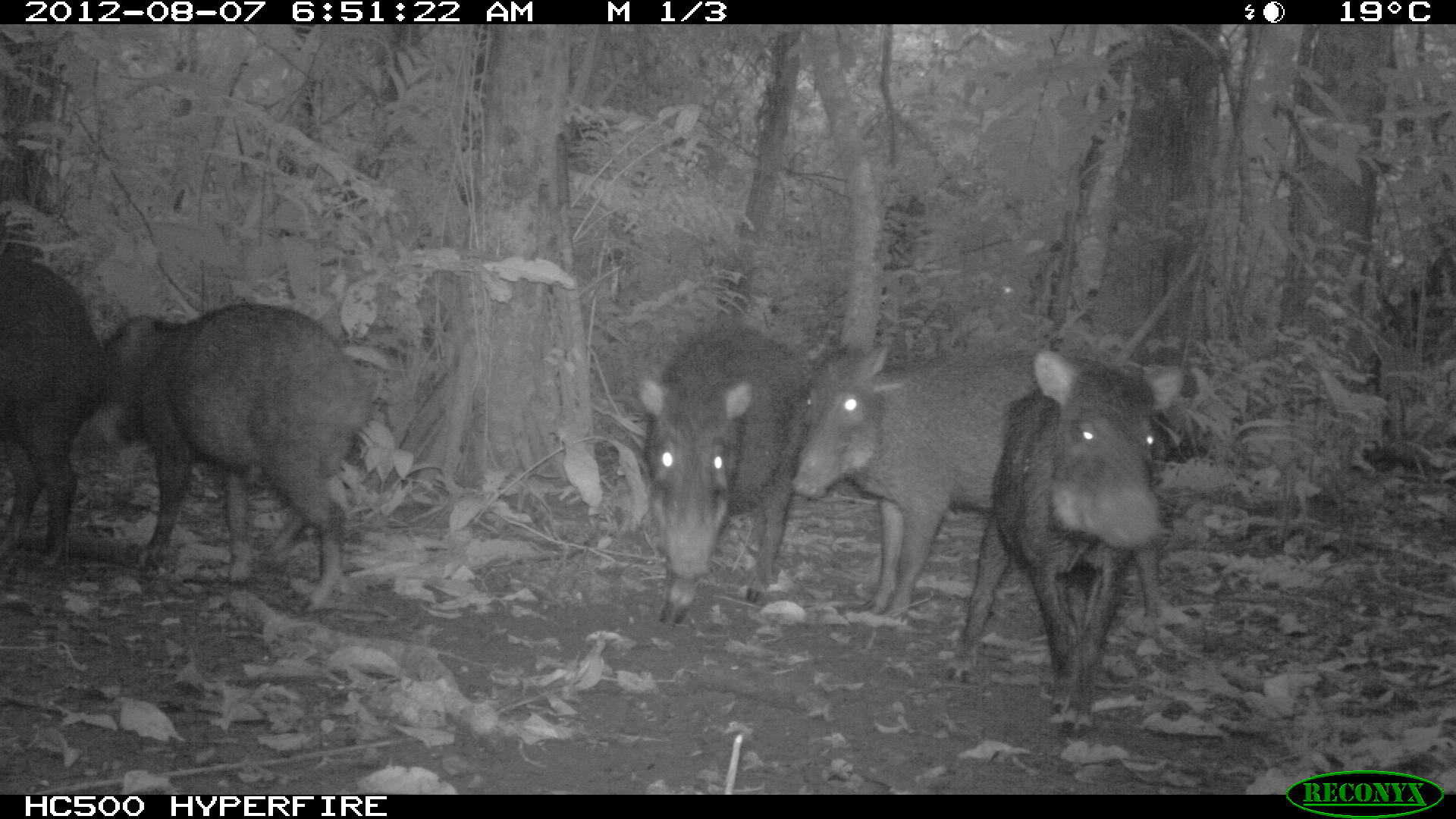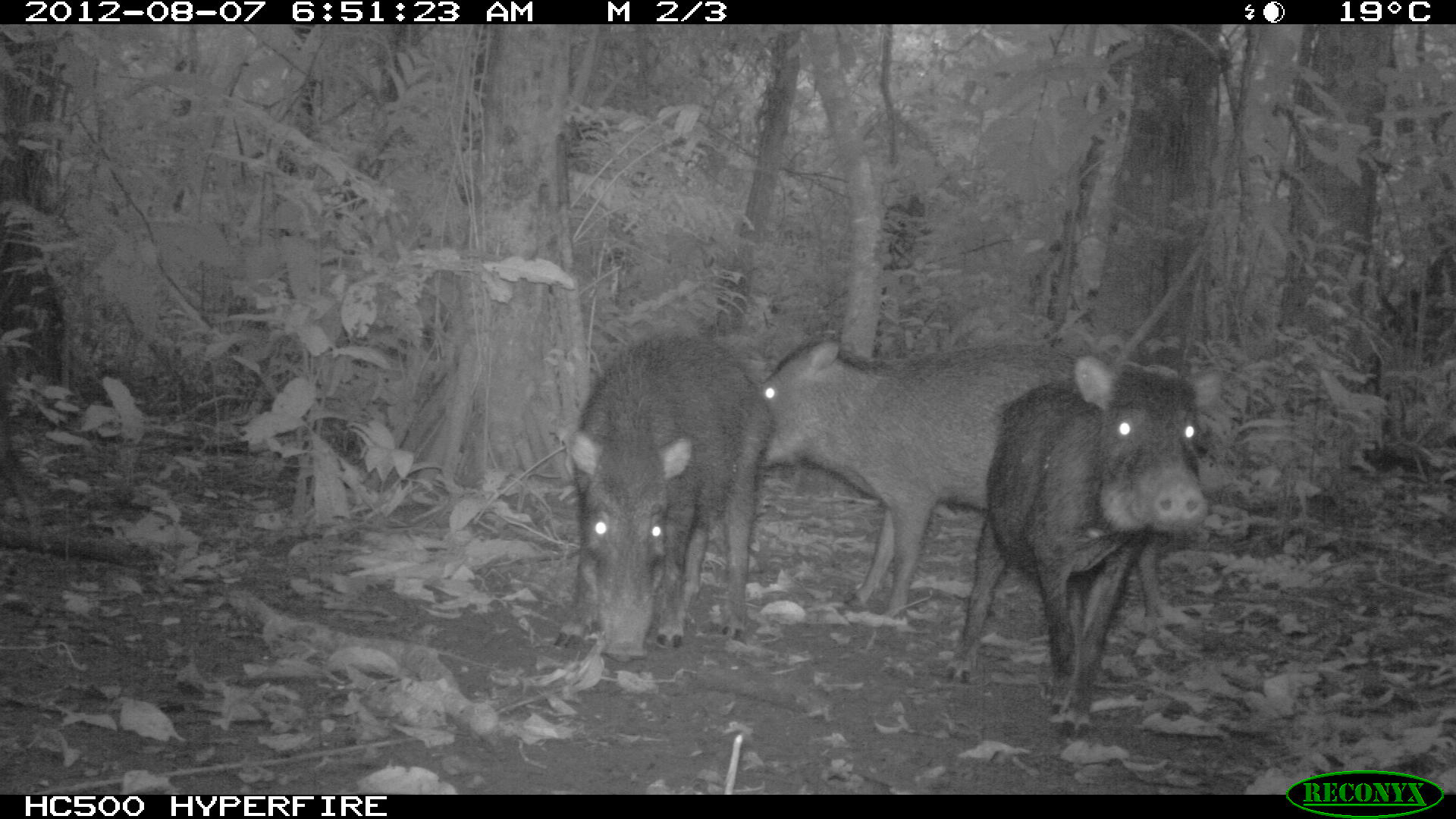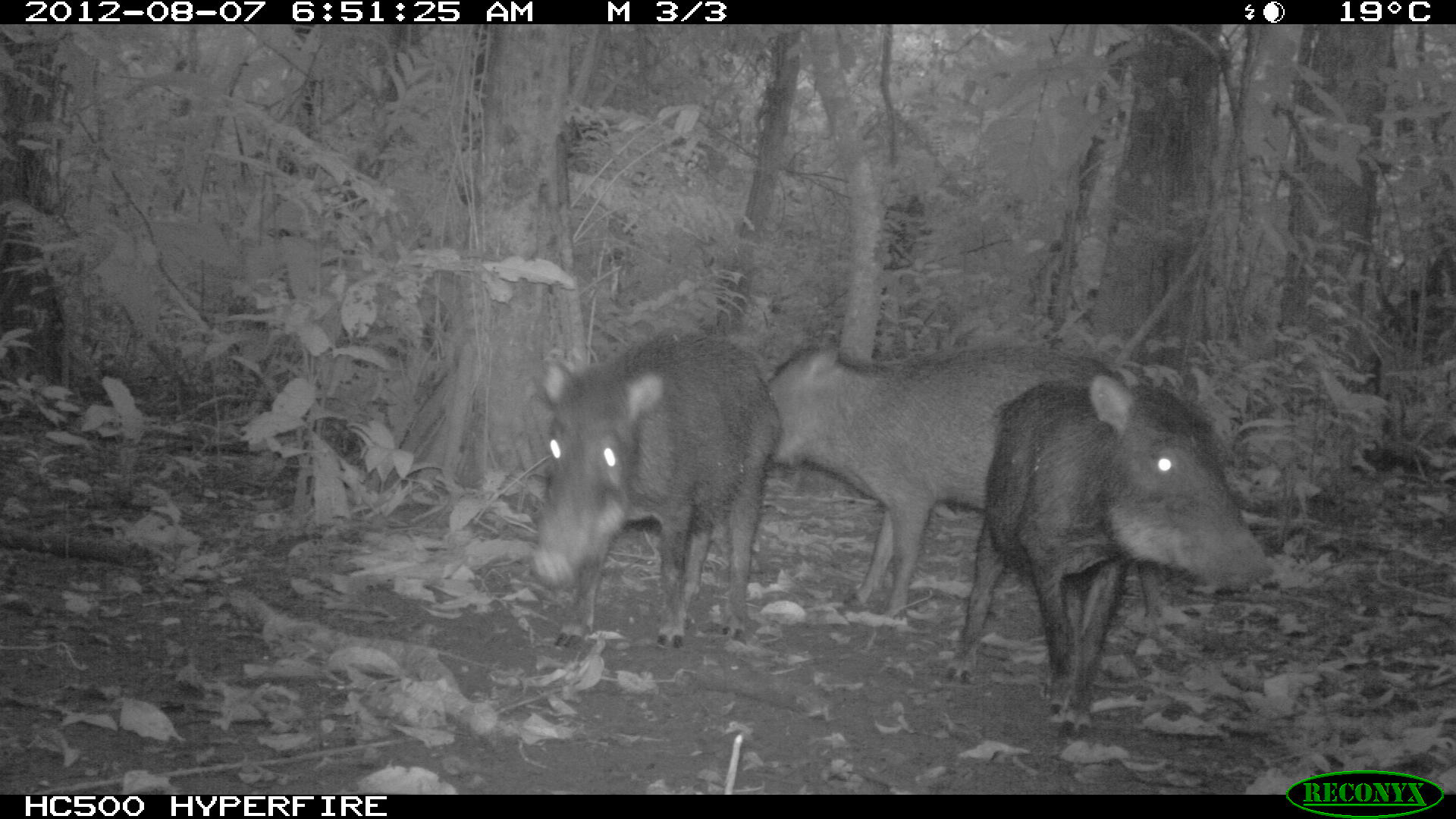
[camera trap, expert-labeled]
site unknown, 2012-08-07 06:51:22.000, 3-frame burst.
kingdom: Animalia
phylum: Chordata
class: Mammalia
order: Artiodactyla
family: Tayassuidae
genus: Tayassu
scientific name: Tayassu pecari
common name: white-lipped peccary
Tayassu pecari (white-lipped peccary).